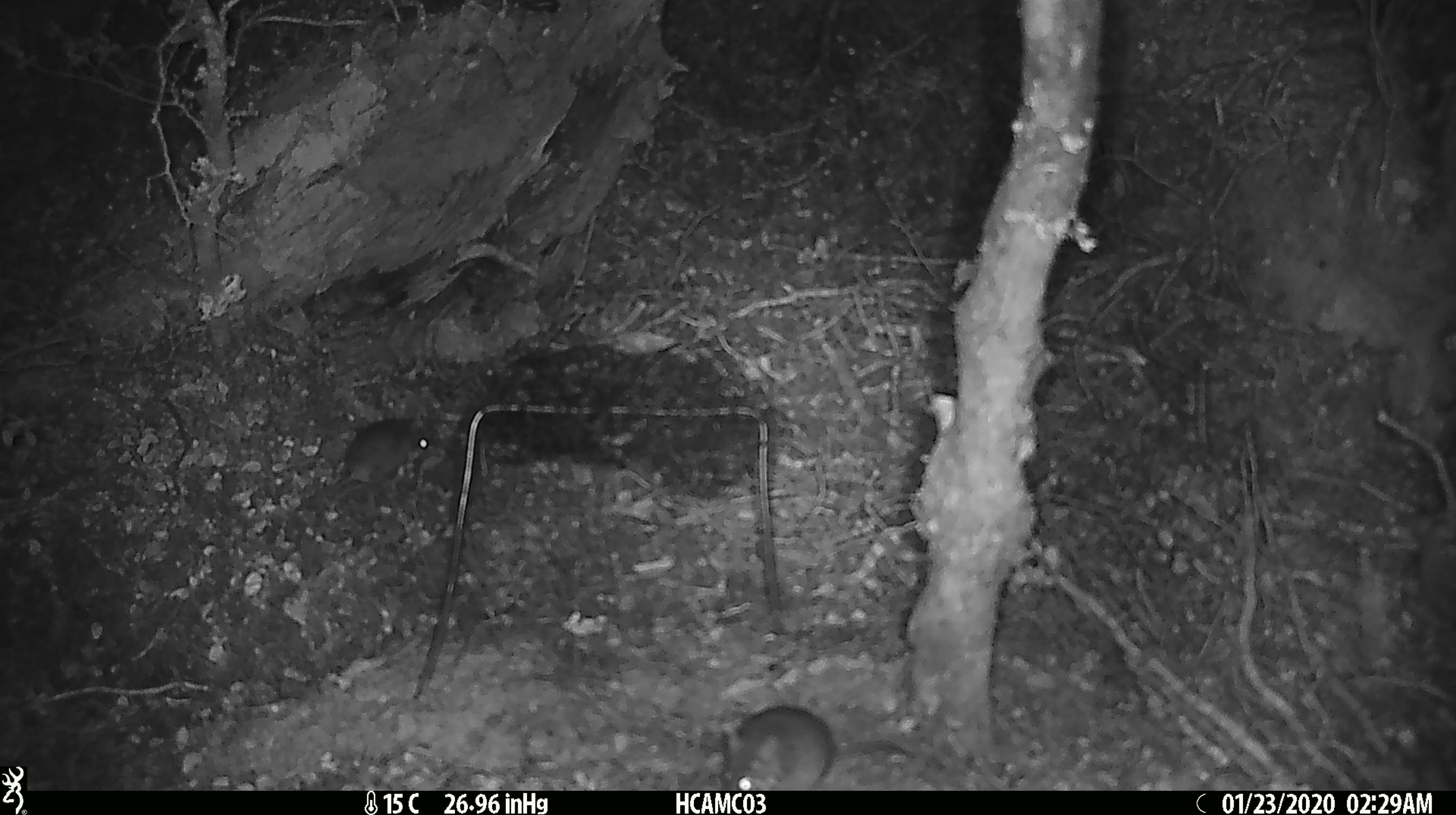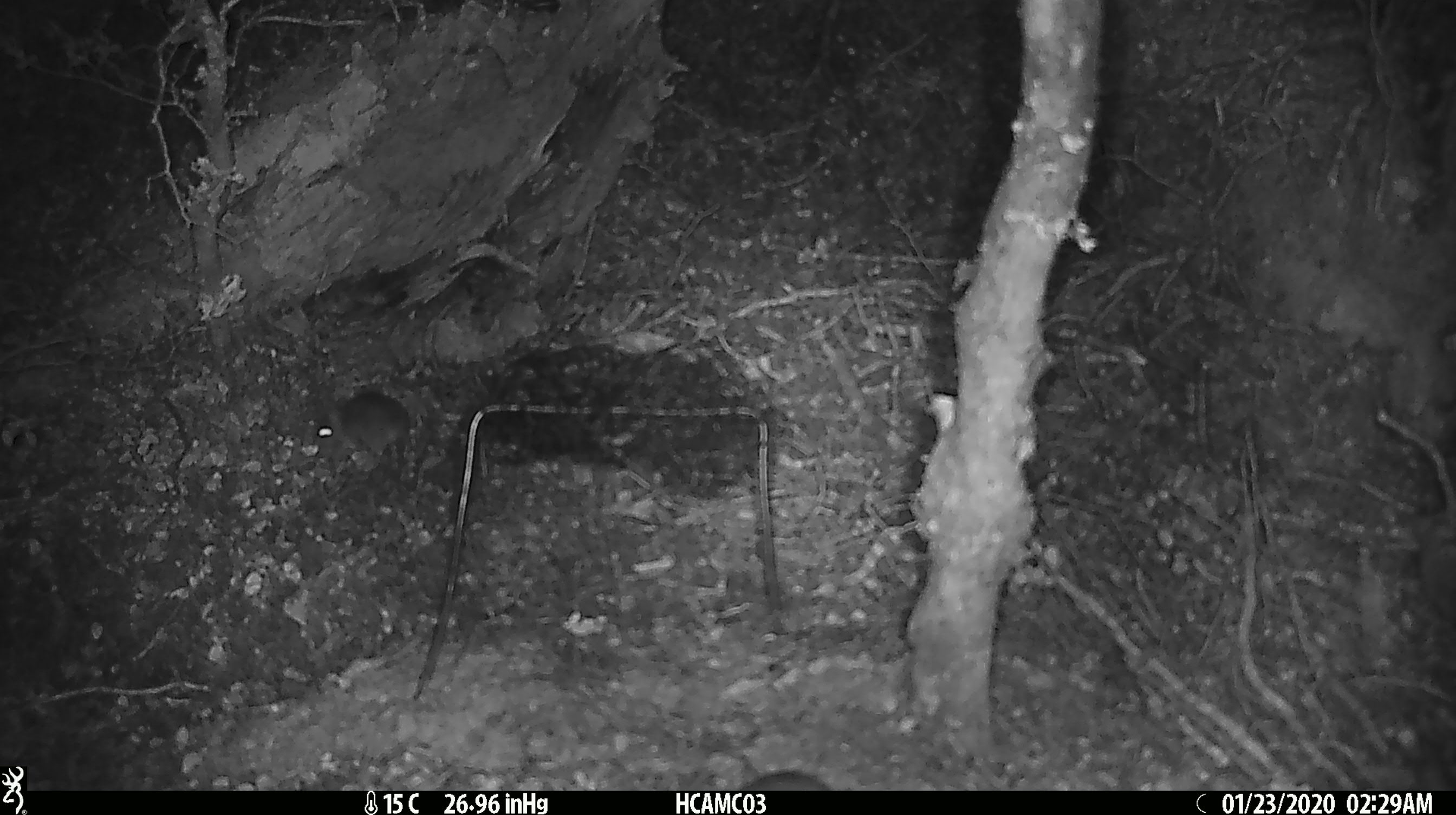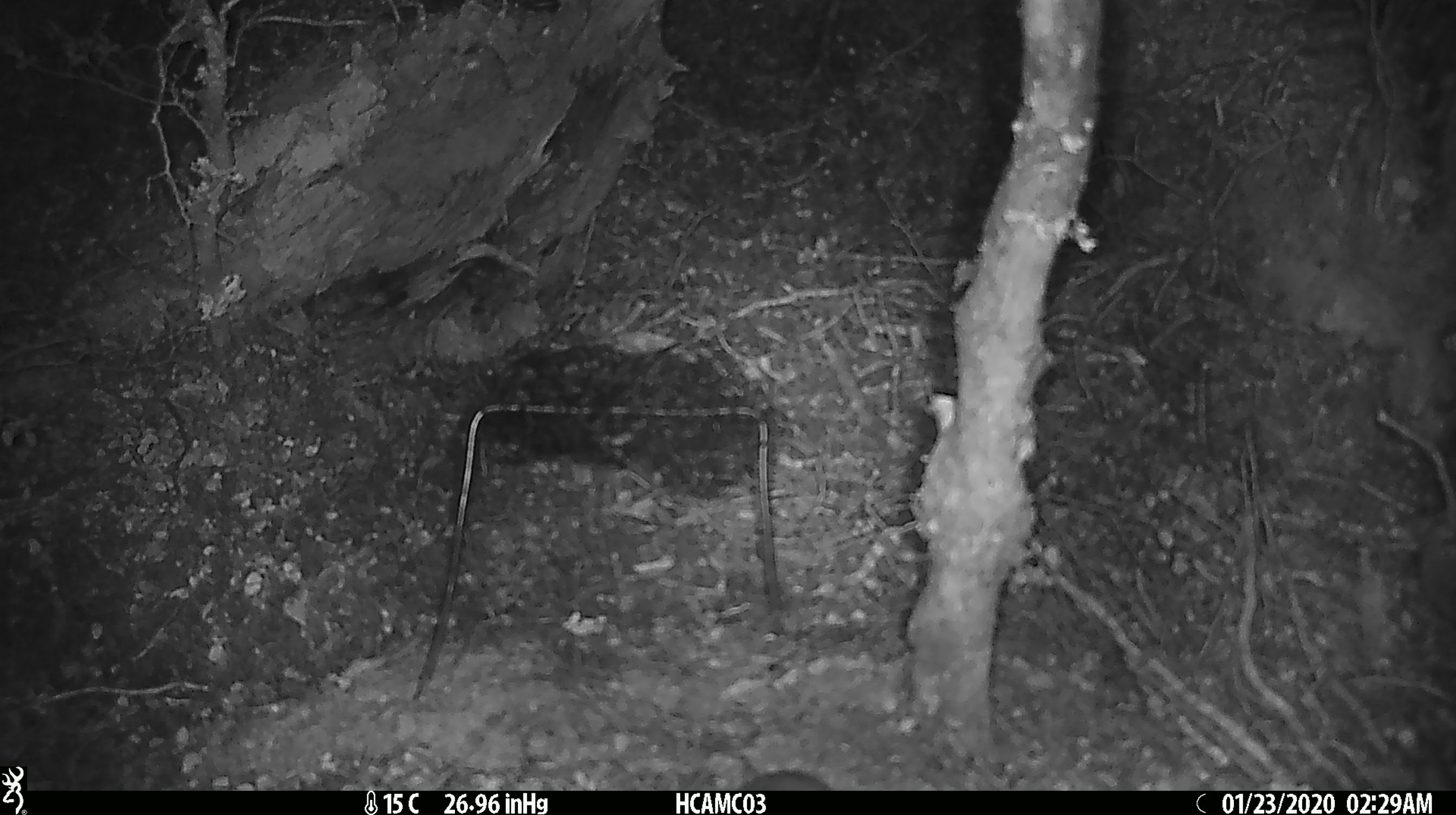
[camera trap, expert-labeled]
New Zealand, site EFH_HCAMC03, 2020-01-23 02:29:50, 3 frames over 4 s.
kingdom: Animalia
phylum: Chordata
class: Mammalia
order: Rodentia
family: Muridae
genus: Mus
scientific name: Mus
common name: mouse